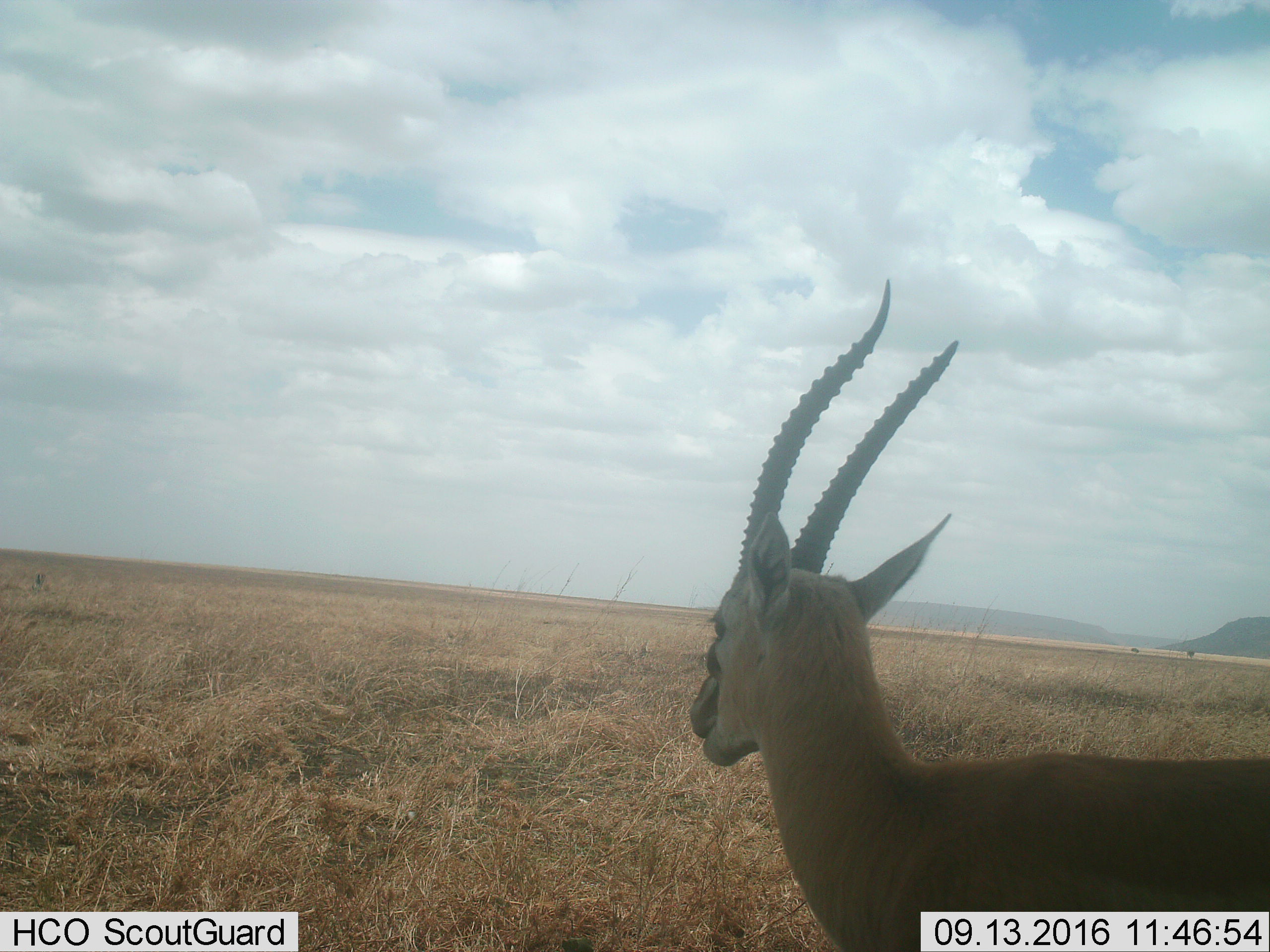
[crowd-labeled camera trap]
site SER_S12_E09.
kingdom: Animalia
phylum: Chordata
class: Mammalia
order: Artiodactyla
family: Bovidae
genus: Eudorcas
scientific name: Eudorcas thomsonii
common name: thomson's gazelle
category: gazellethomsons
Gazellethomsons (thomson's gazelle) (Eudorcas thomsonii), count 1. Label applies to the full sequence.